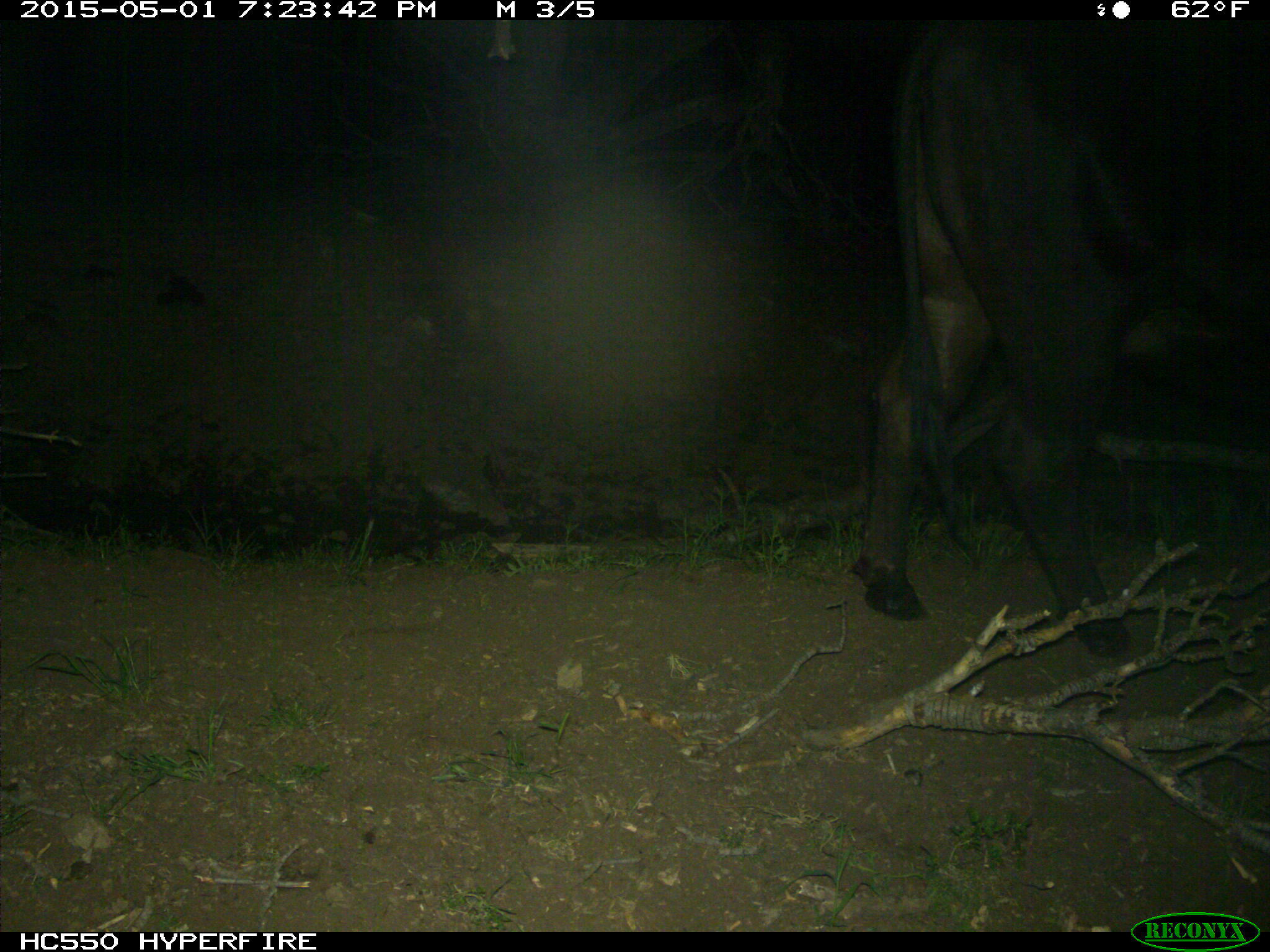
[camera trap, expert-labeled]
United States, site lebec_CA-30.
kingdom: Animalia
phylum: Chordata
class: Mammalia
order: Artiodactyla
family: Bovidae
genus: Bos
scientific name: Bos taurus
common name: domestic cow